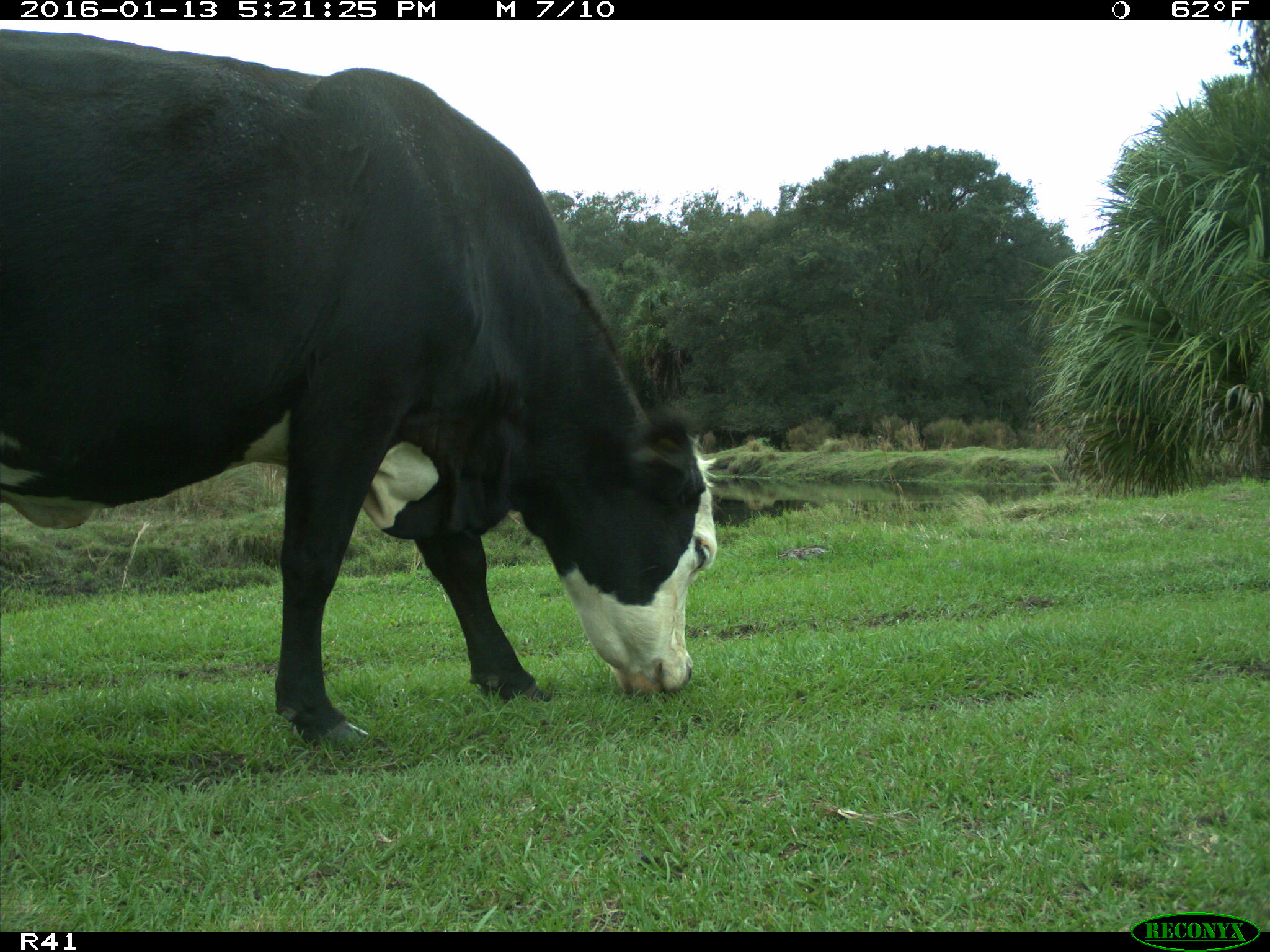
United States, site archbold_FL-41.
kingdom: Animalia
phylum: Chordata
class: Mammalia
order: Artiodactyla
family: Bovidae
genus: Bos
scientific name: Bos taurus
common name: domestic cow